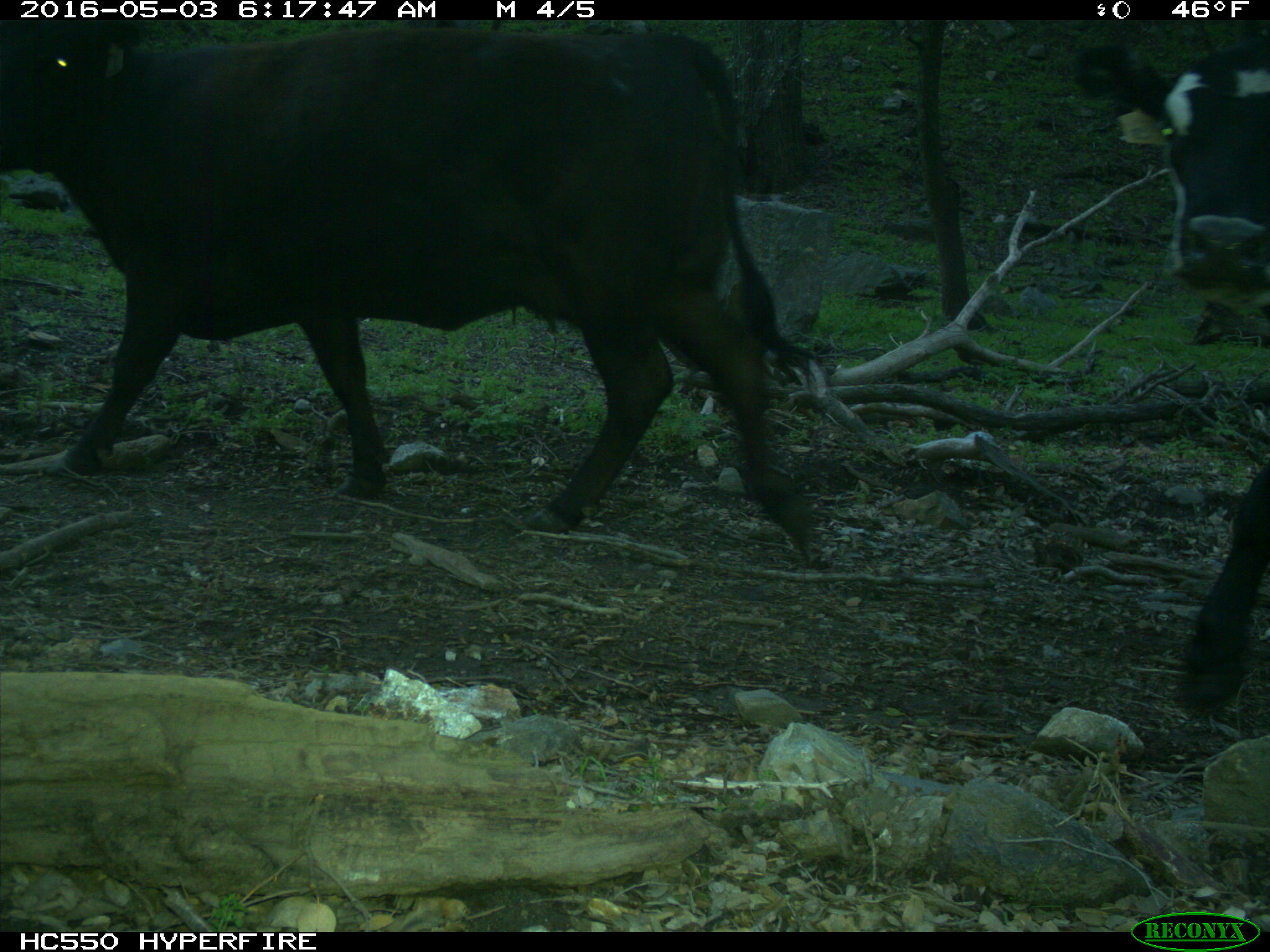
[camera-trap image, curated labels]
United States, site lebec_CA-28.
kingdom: Animalia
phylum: Chordata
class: Mammalia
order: Artiodactyla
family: Bovidae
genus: Bos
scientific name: Bos taurus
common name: domestic cow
Bos taurus (domestic cow).